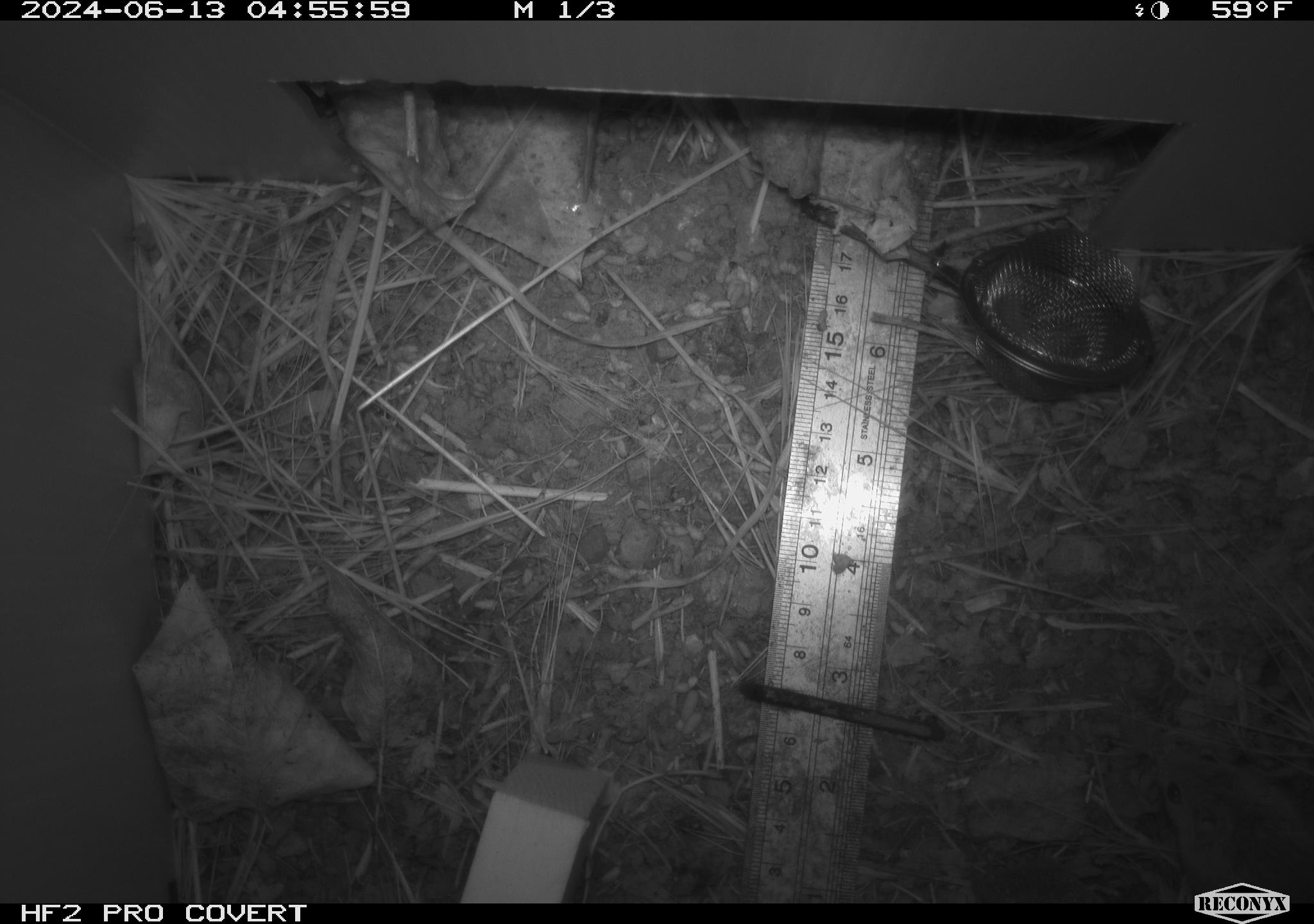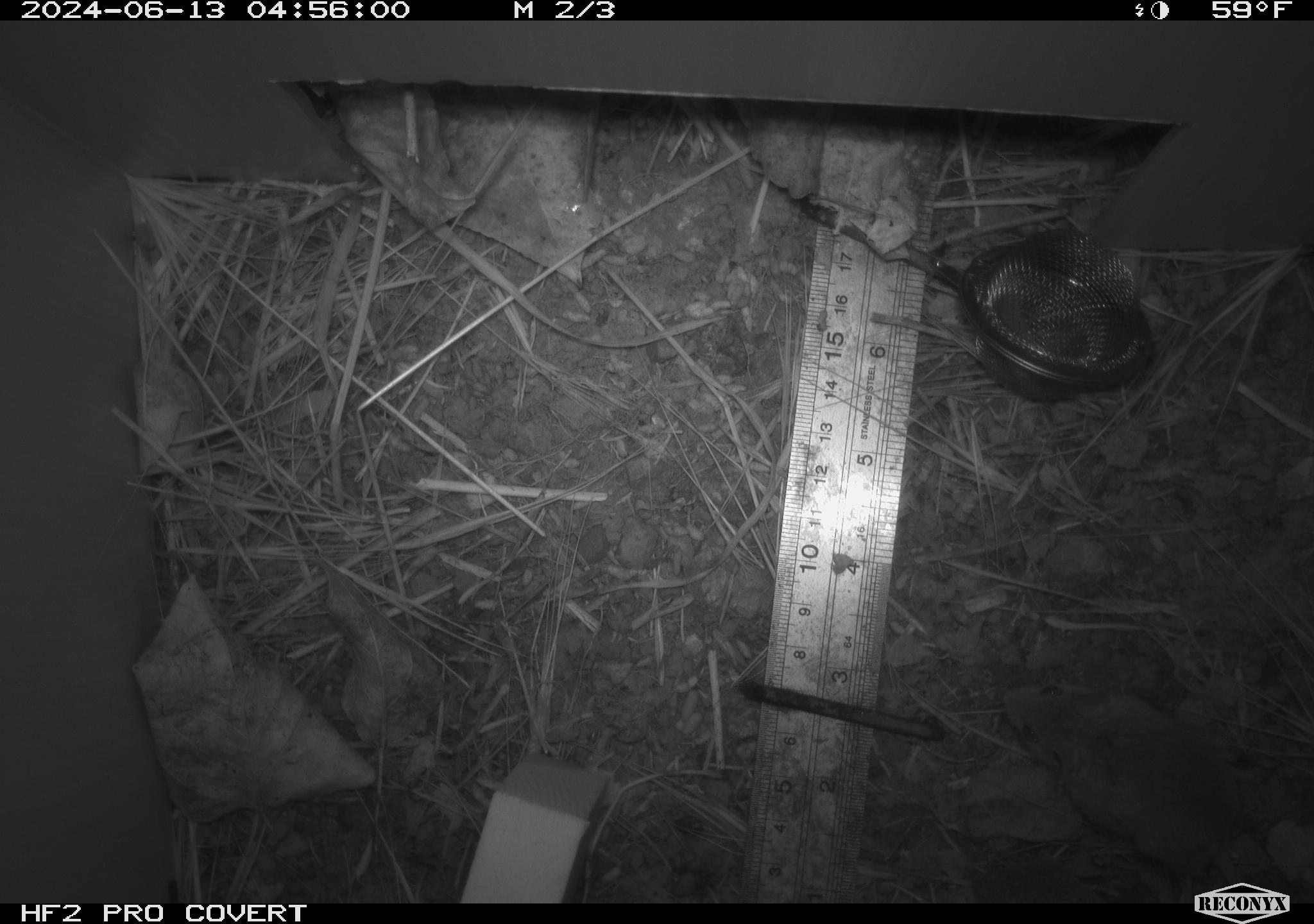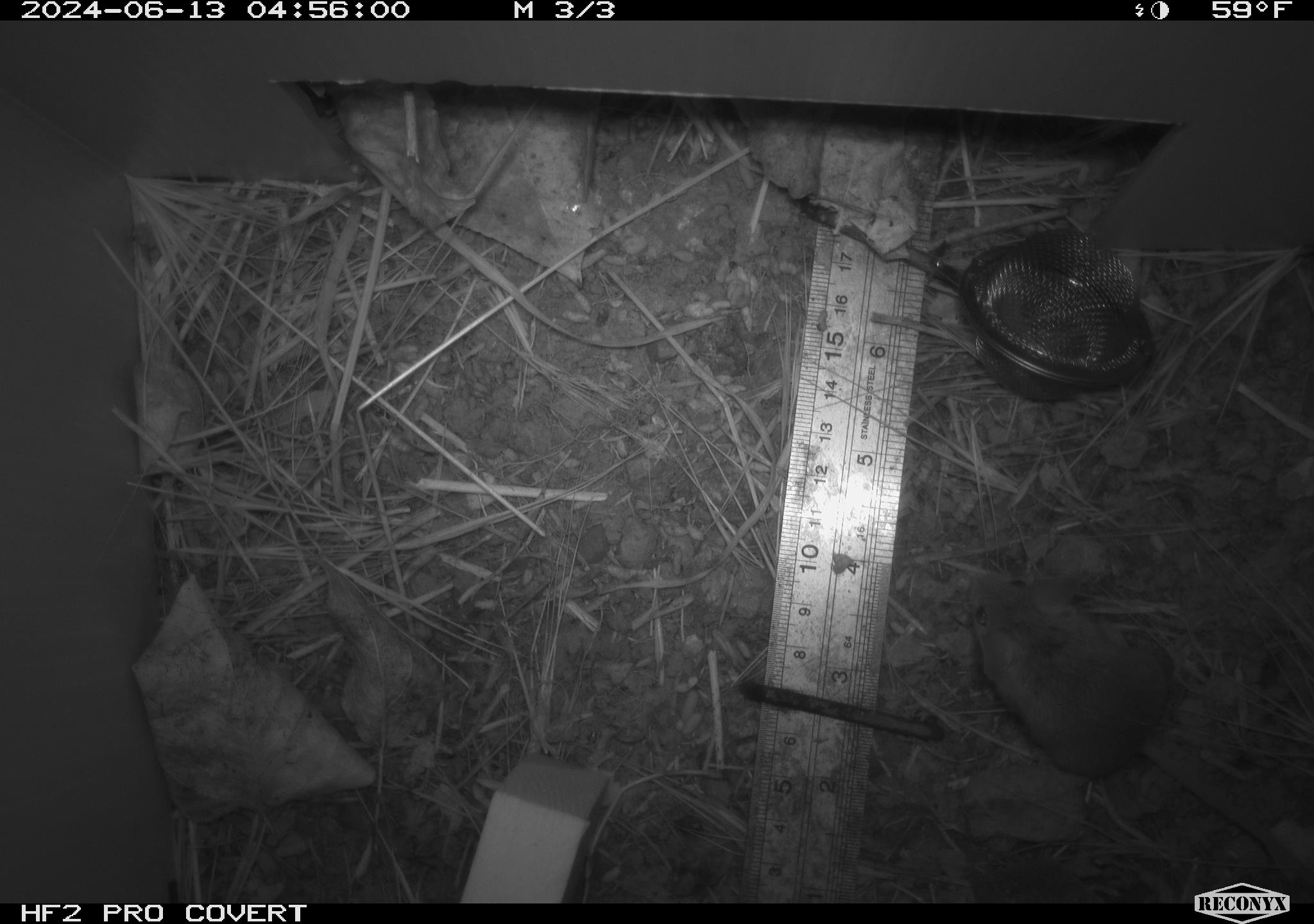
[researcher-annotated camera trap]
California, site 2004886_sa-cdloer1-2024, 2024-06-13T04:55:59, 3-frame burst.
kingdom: Animalia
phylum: Arthropoda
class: Insecta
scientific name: Insecta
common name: insect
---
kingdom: Animalia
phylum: Chordata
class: Mammalia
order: Rodentia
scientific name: Rodentia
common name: mouse species